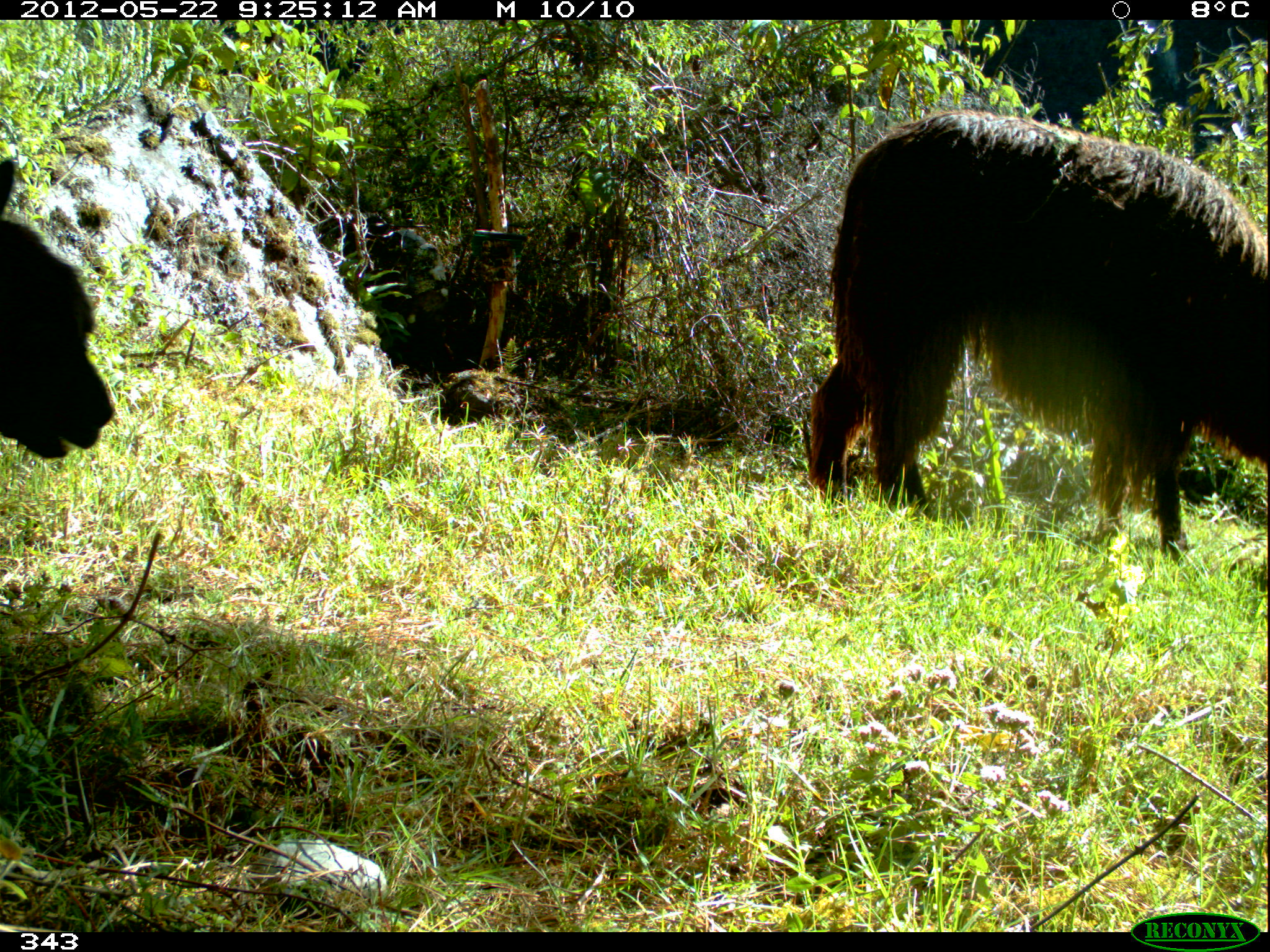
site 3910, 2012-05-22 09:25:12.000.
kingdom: Animalia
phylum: Chordata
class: Mammalia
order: Artiodactyla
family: Camelidae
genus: Vicugna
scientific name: Vicugna pacos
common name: alpaca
Vicugna pacos (alpaca).